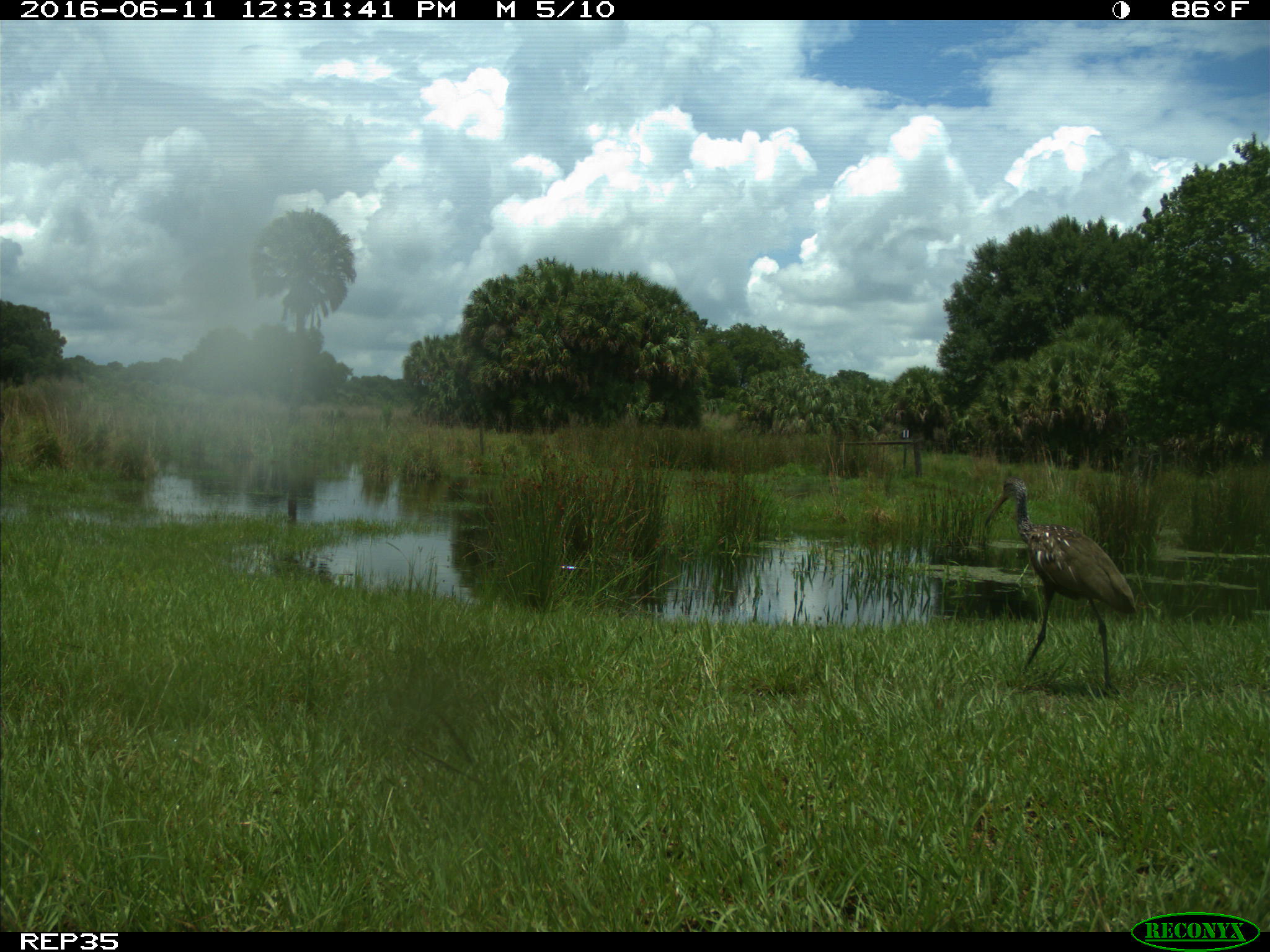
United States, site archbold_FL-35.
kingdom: Animalia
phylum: Chordata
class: Aves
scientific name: Aves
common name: birds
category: unidentified bird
Unidentified bird (birds) (Aves).